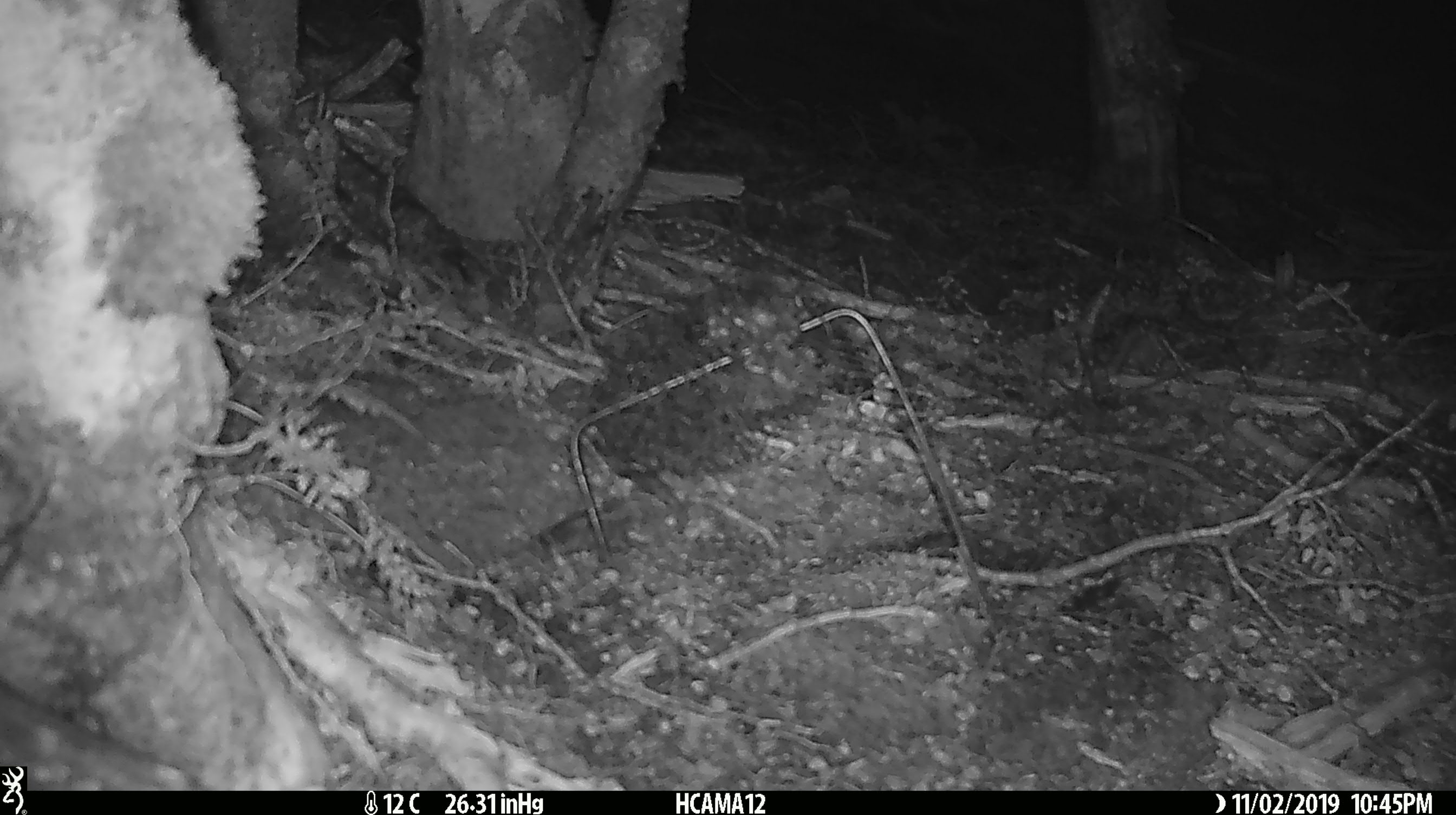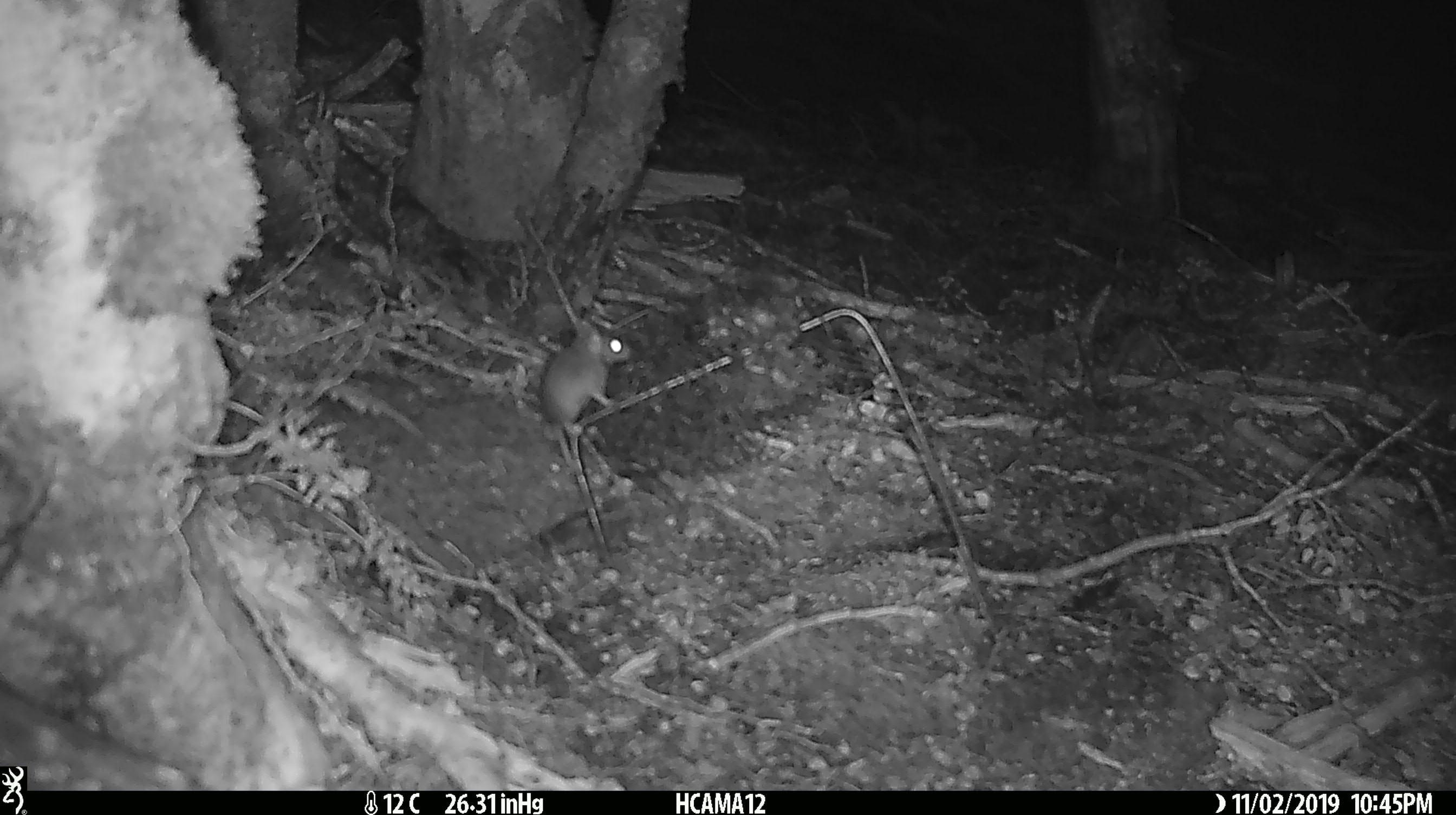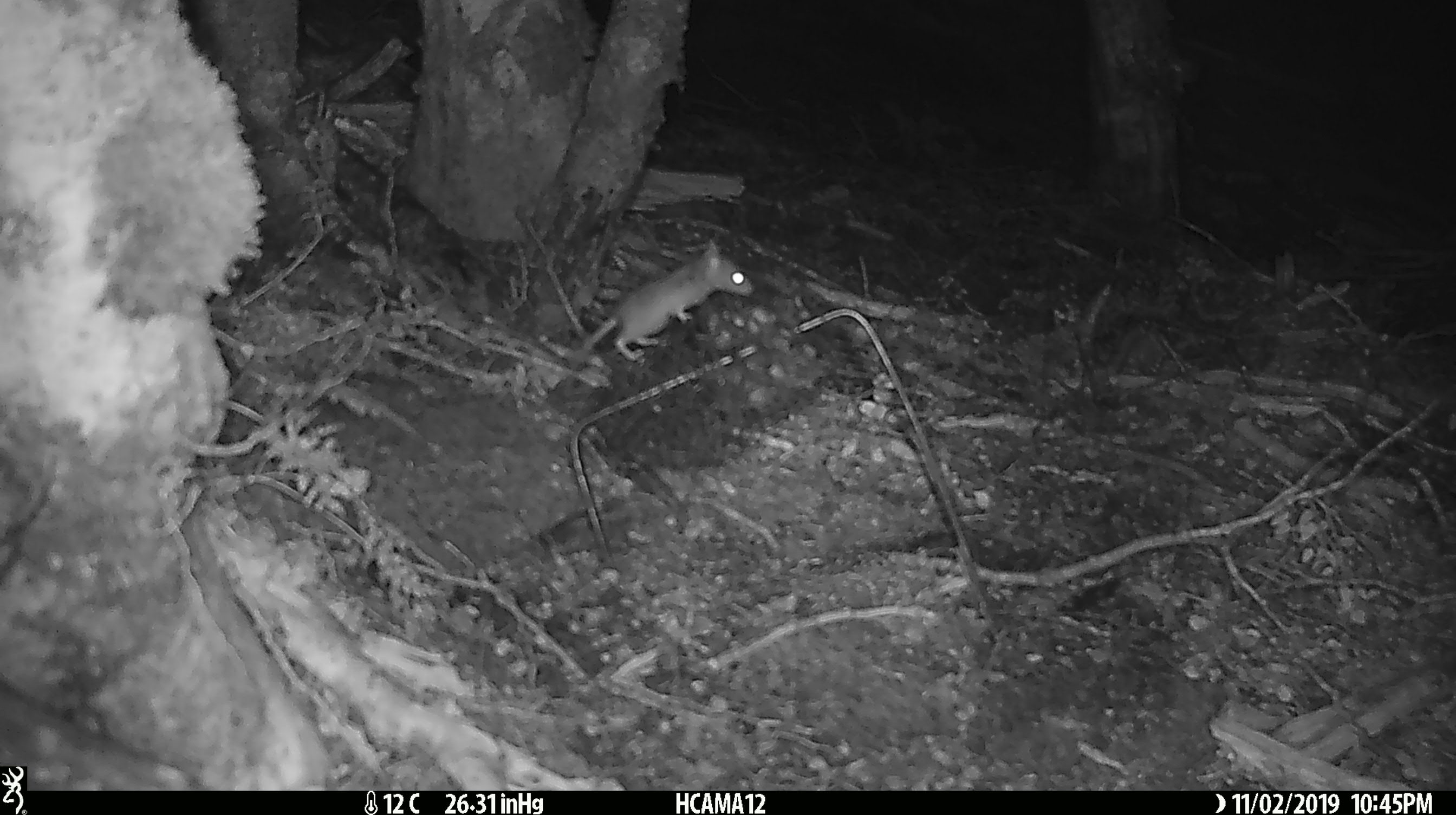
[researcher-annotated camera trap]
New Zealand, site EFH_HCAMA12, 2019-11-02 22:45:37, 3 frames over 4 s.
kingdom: Animalia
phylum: Chordata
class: Mammalia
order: Rodentia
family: Muridae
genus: Mus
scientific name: Mus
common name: mouse